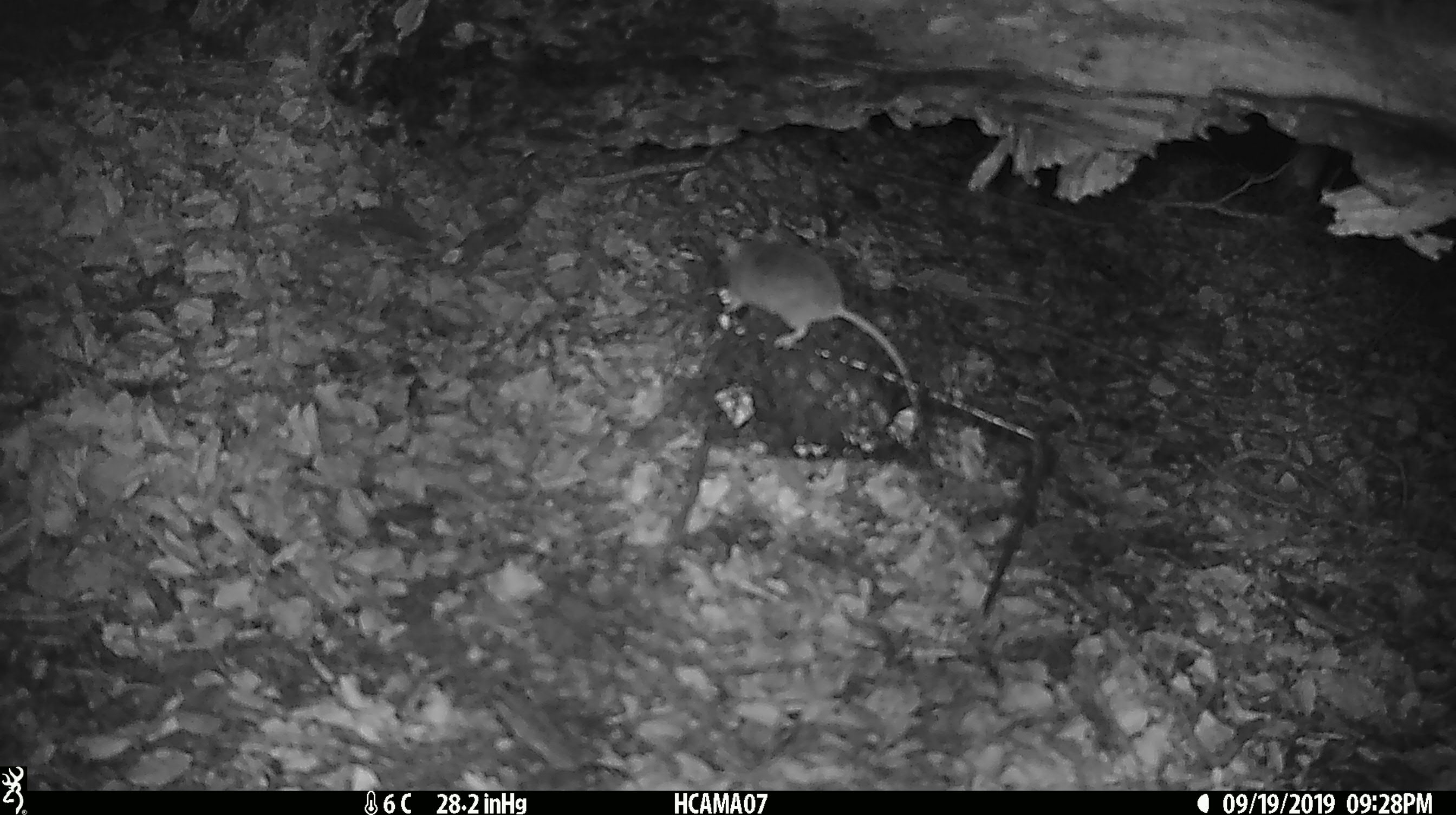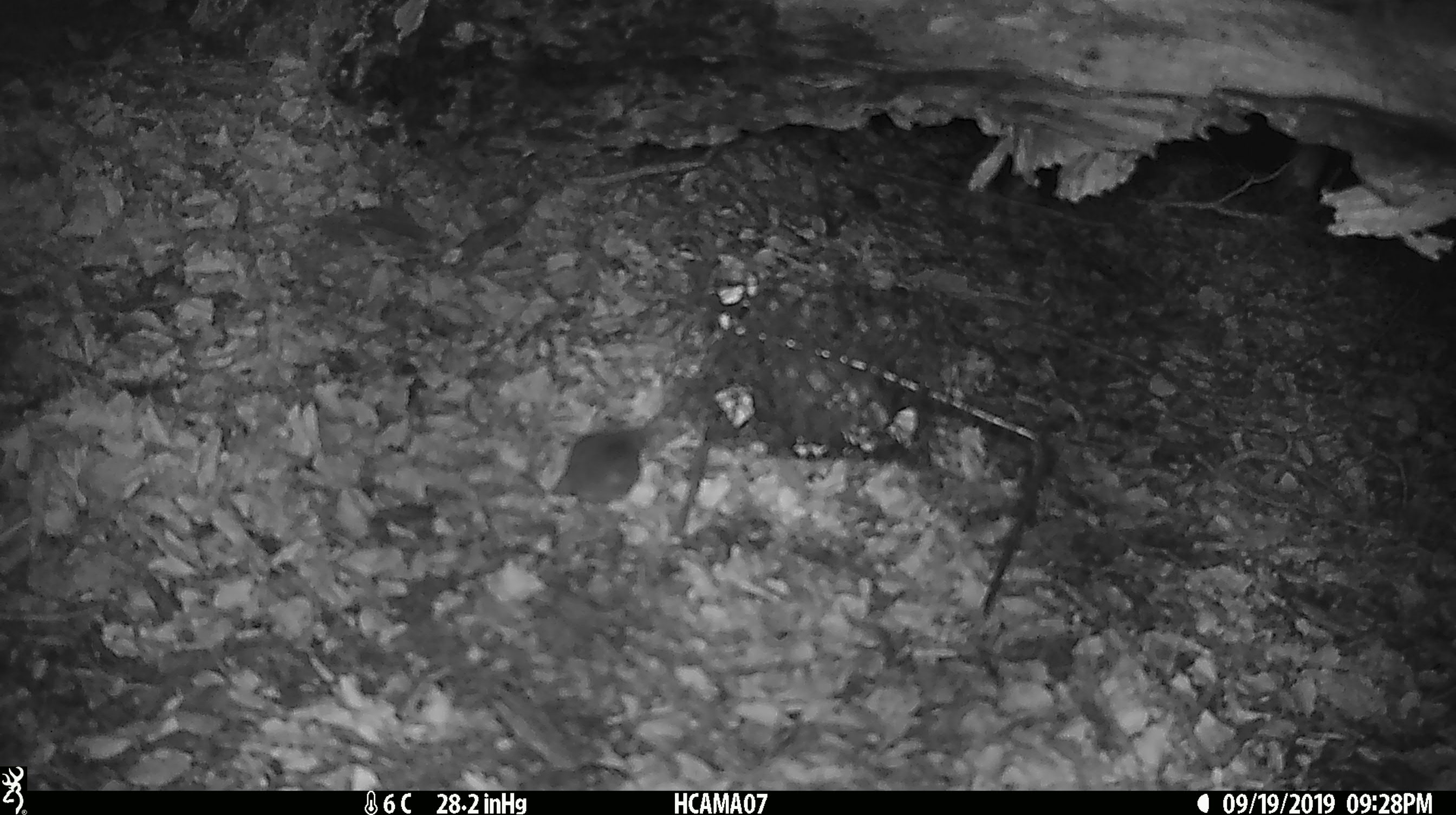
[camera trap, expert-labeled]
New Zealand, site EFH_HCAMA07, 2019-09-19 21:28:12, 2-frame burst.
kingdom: Animalia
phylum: Chordata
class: Mammalia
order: Rodentia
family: Muridae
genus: Mus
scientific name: Mus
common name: mouse